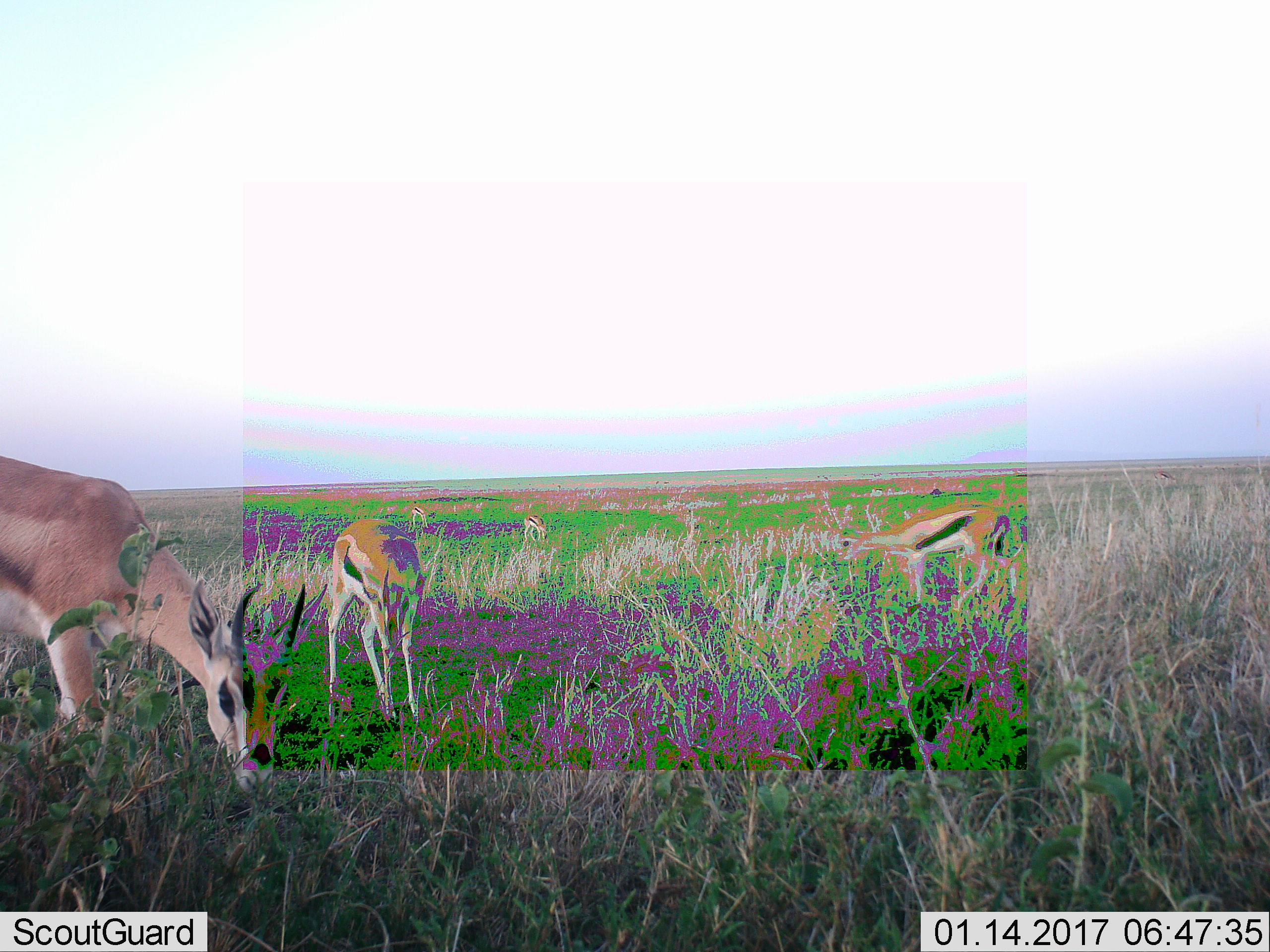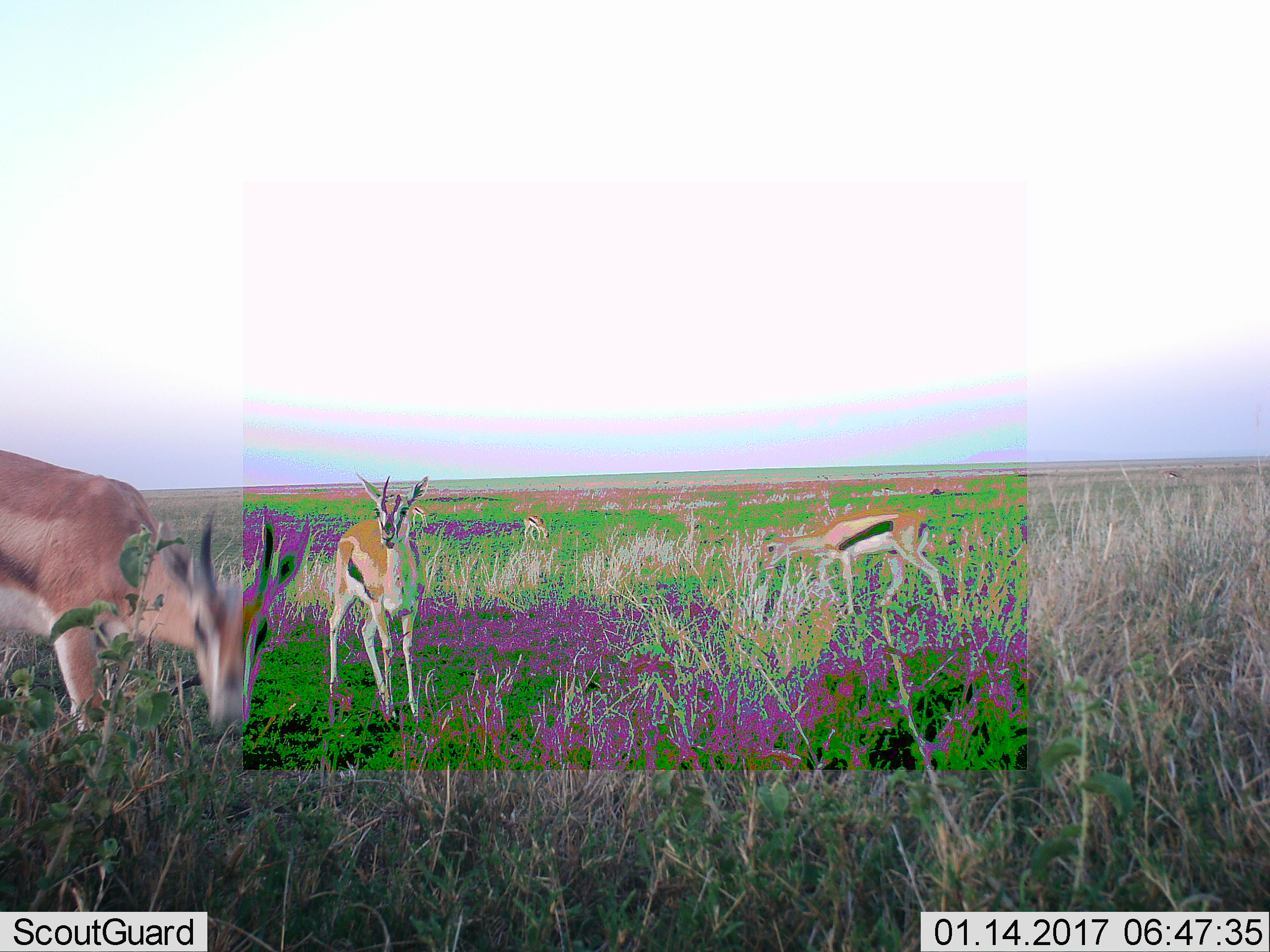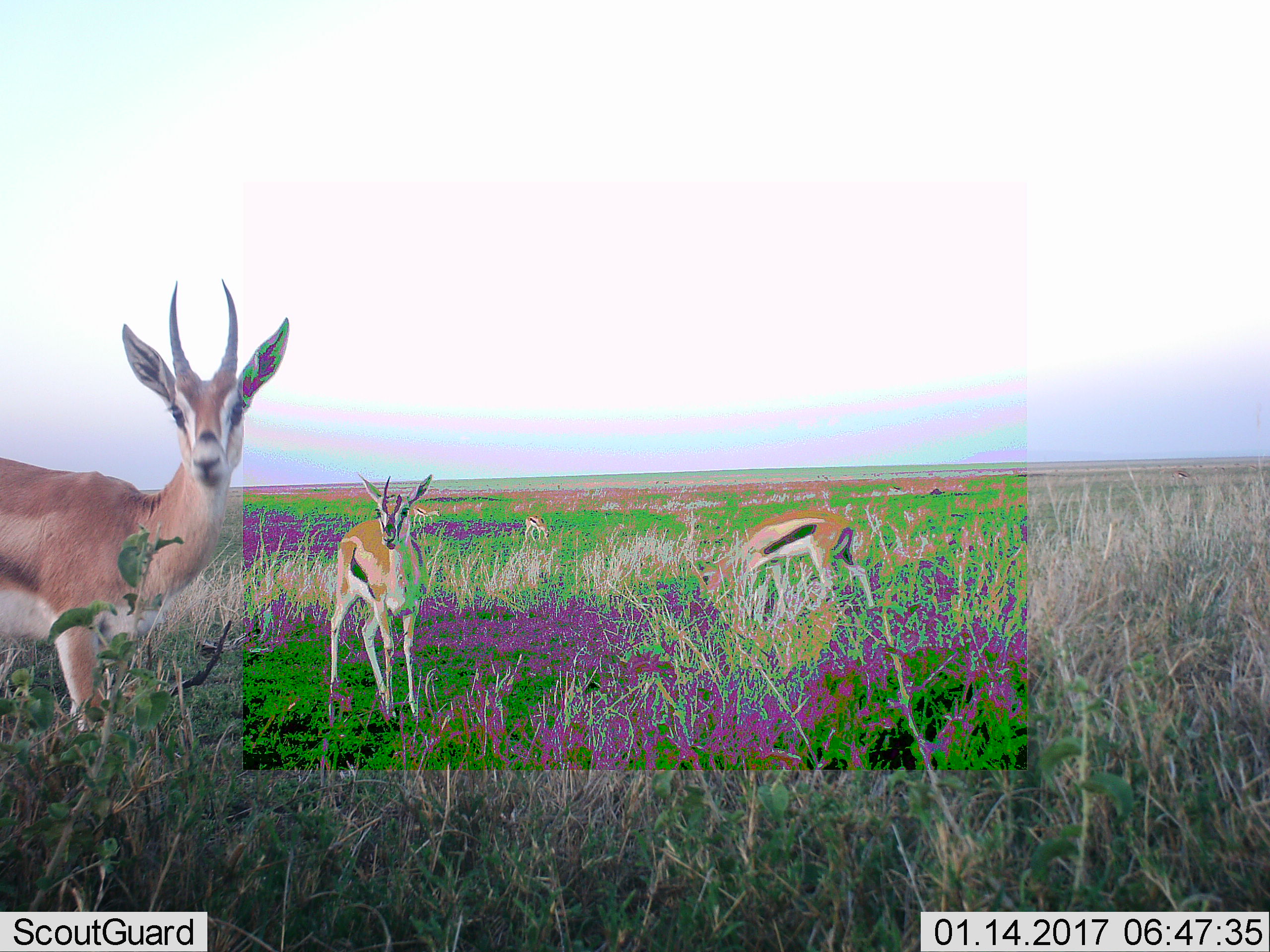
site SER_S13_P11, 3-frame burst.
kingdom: Animalia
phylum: Chordata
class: Mammalia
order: Artiodactyla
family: Bovidae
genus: Eudorcas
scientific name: Eudorcas thomsonii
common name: thomson's gazelle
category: gazellethomsons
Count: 5.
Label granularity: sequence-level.